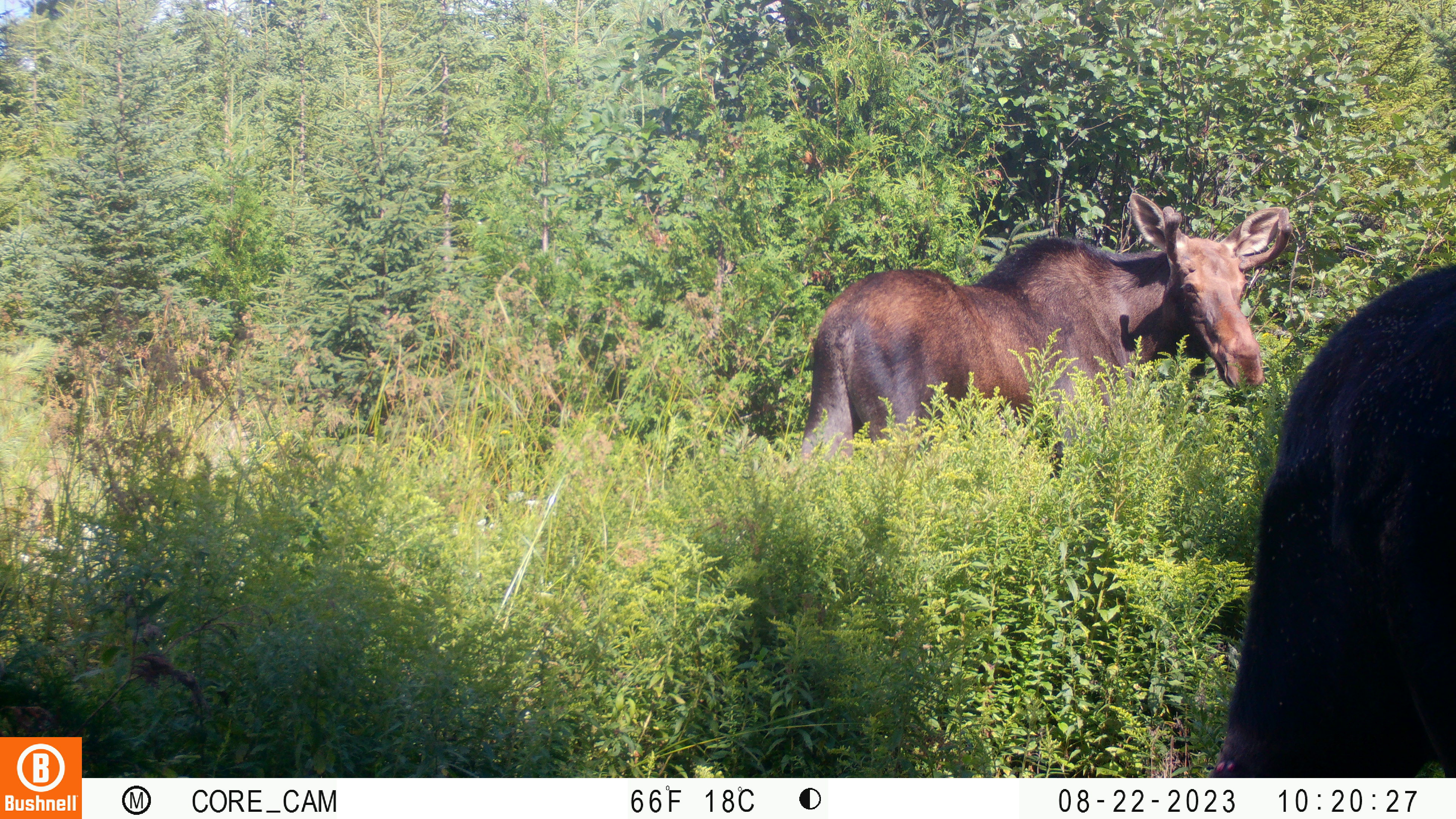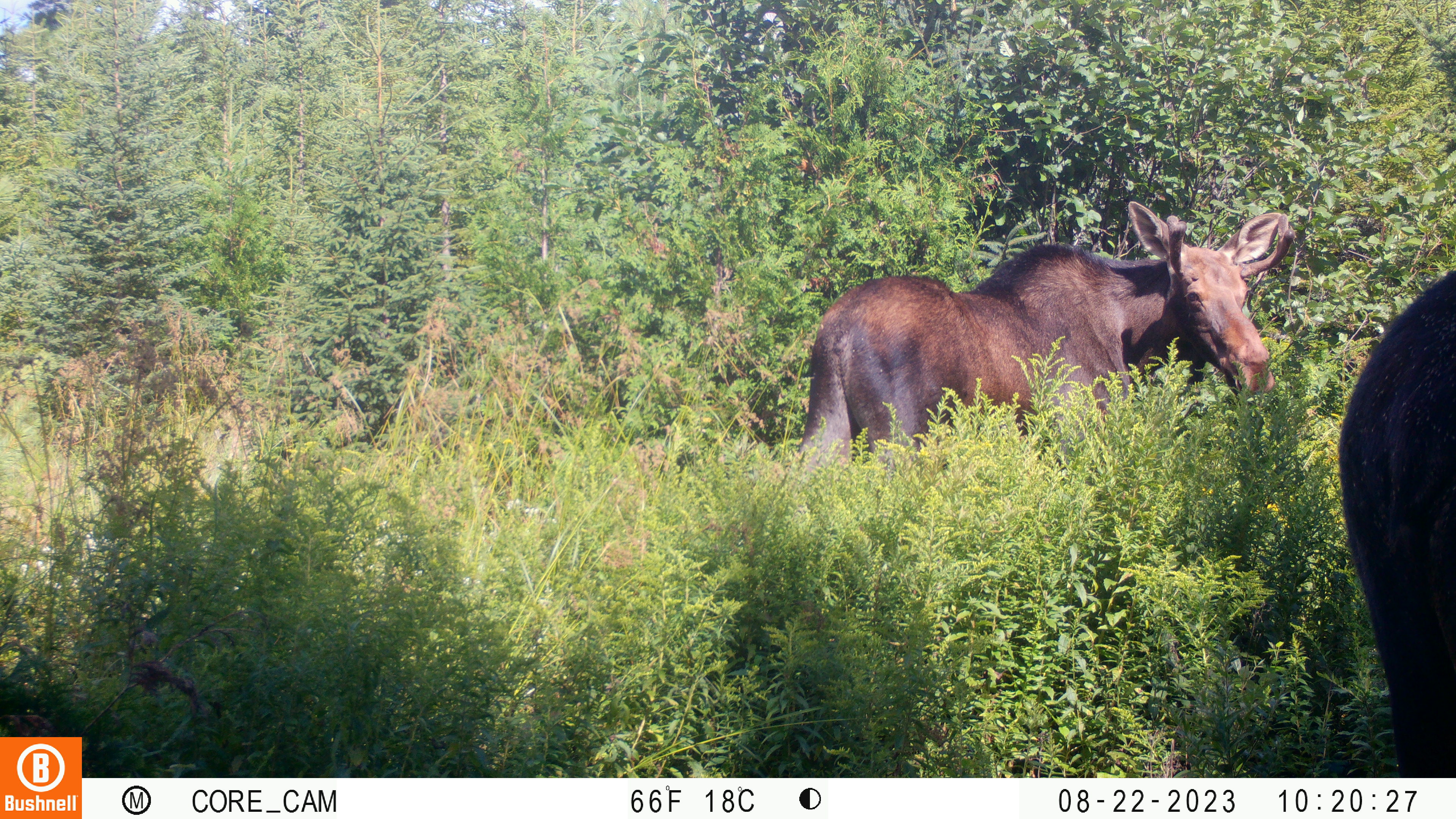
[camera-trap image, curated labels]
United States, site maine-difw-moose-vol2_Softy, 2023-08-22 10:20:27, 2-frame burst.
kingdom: Animalia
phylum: Chordata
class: Mammalia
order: Artiodactyla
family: Cervidae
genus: Alces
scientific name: Alces alces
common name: moose